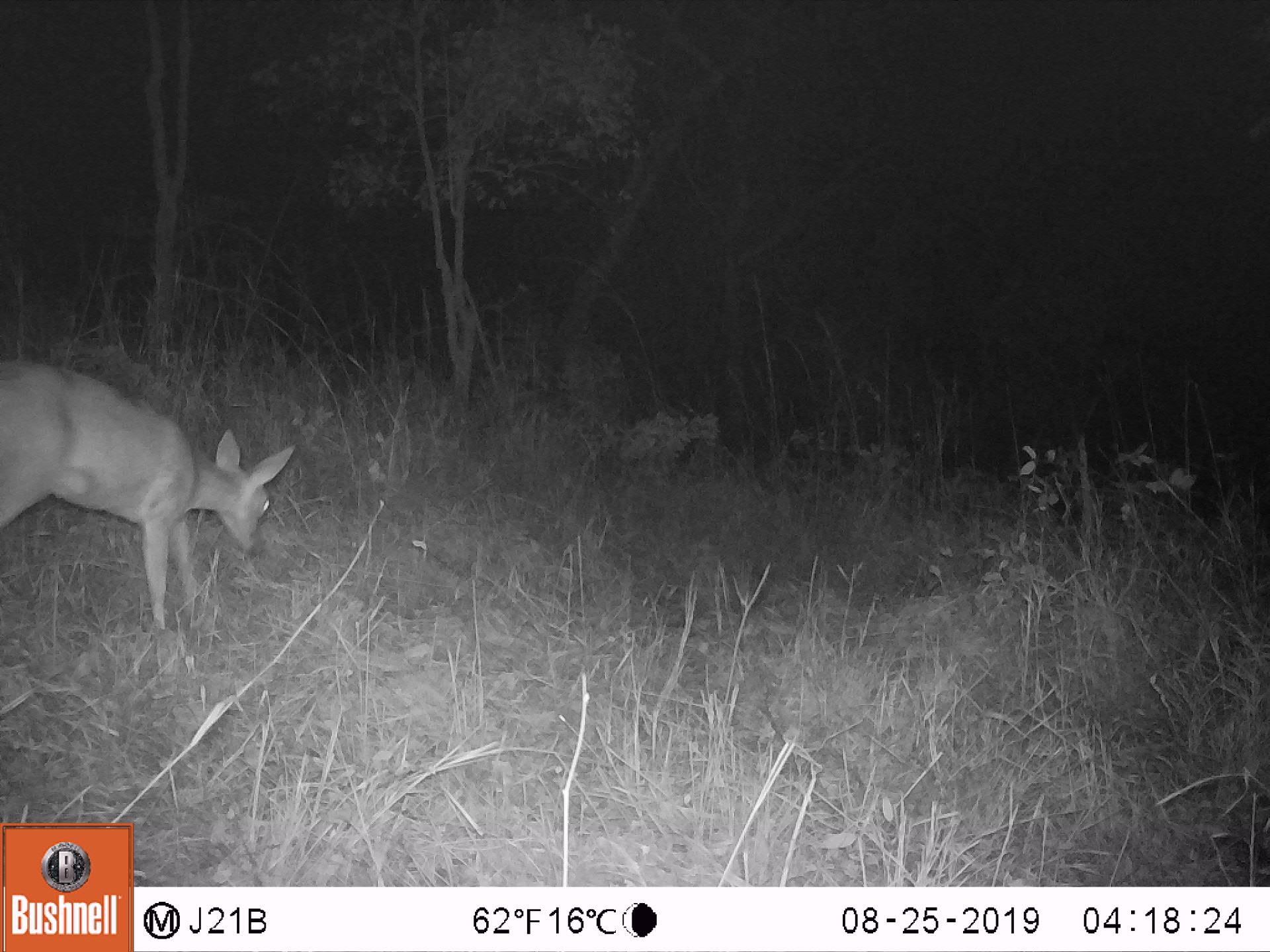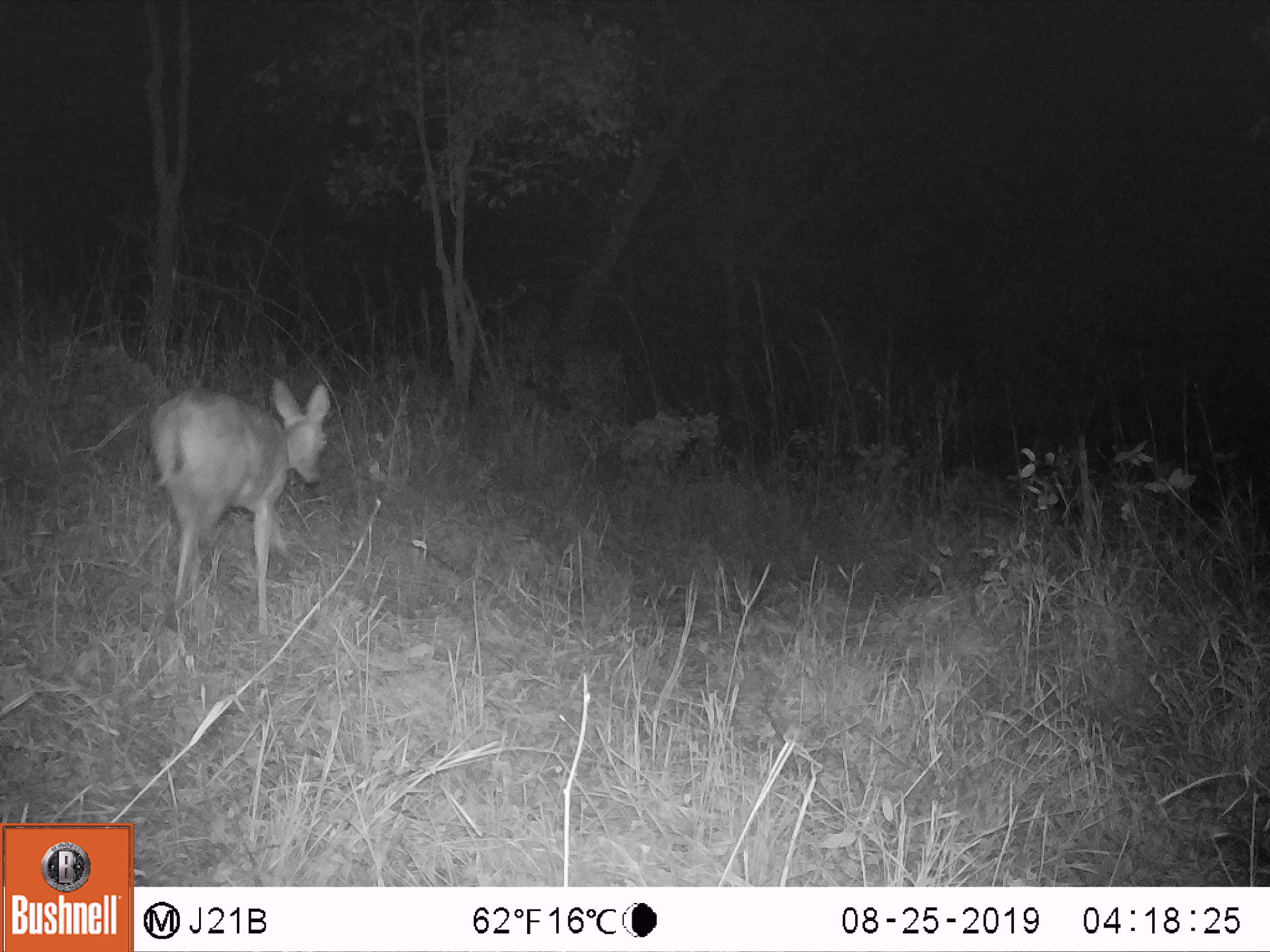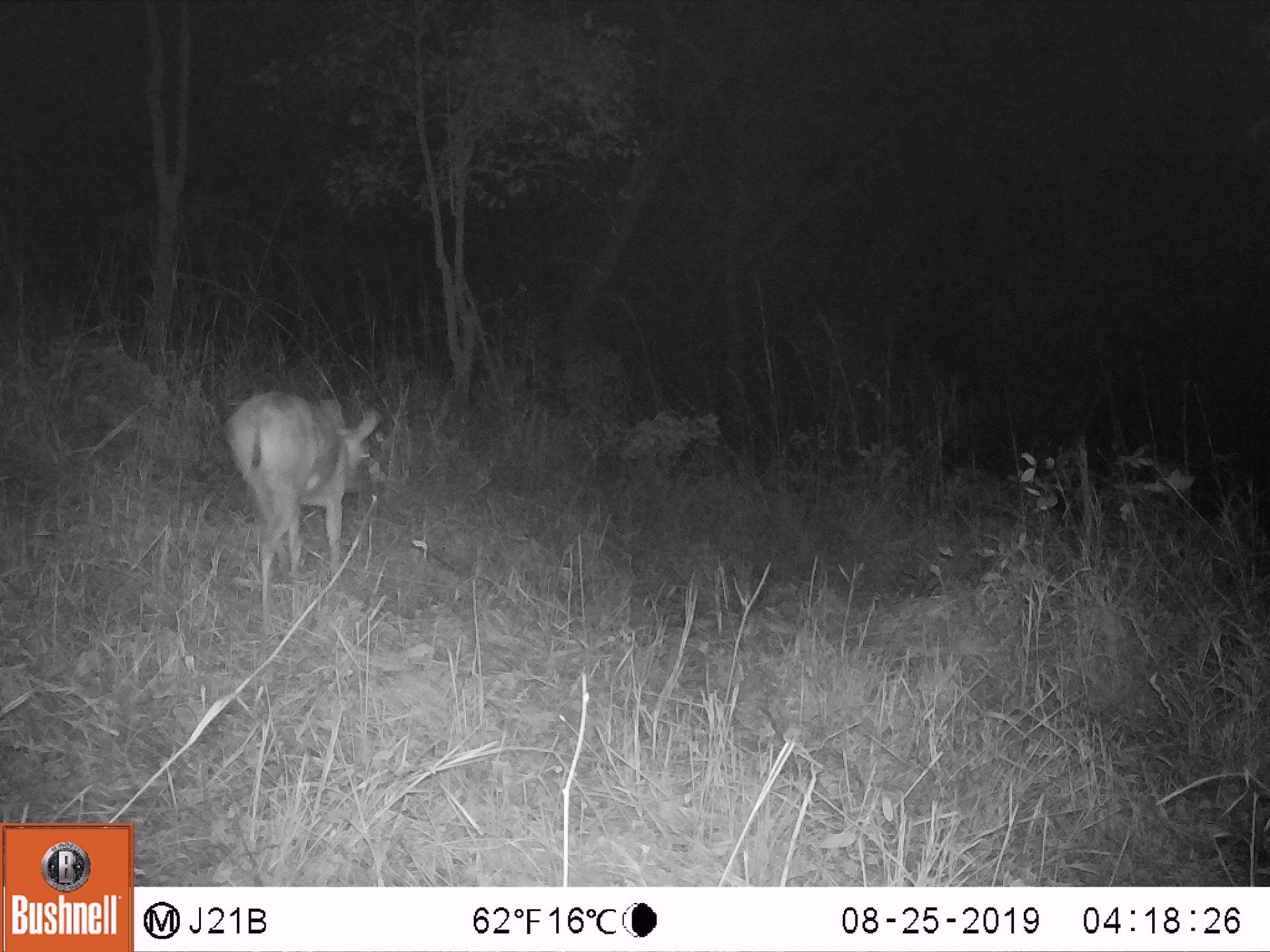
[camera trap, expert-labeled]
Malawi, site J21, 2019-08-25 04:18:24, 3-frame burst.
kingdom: Animalia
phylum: Chordata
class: Mammalia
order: Artiodactyla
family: Bovidae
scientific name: Antilopinae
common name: small antelope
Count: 1.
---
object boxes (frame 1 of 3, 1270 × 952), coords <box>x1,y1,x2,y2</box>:
small antelope: <box>0,357,299,630</box>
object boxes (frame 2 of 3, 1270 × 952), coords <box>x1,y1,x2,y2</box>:
small antelope: <box>146,382,329,631</box>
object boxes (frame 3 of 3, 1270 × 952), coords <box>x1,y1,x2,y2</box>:
small antelope: <box>227,389,382,582</box>